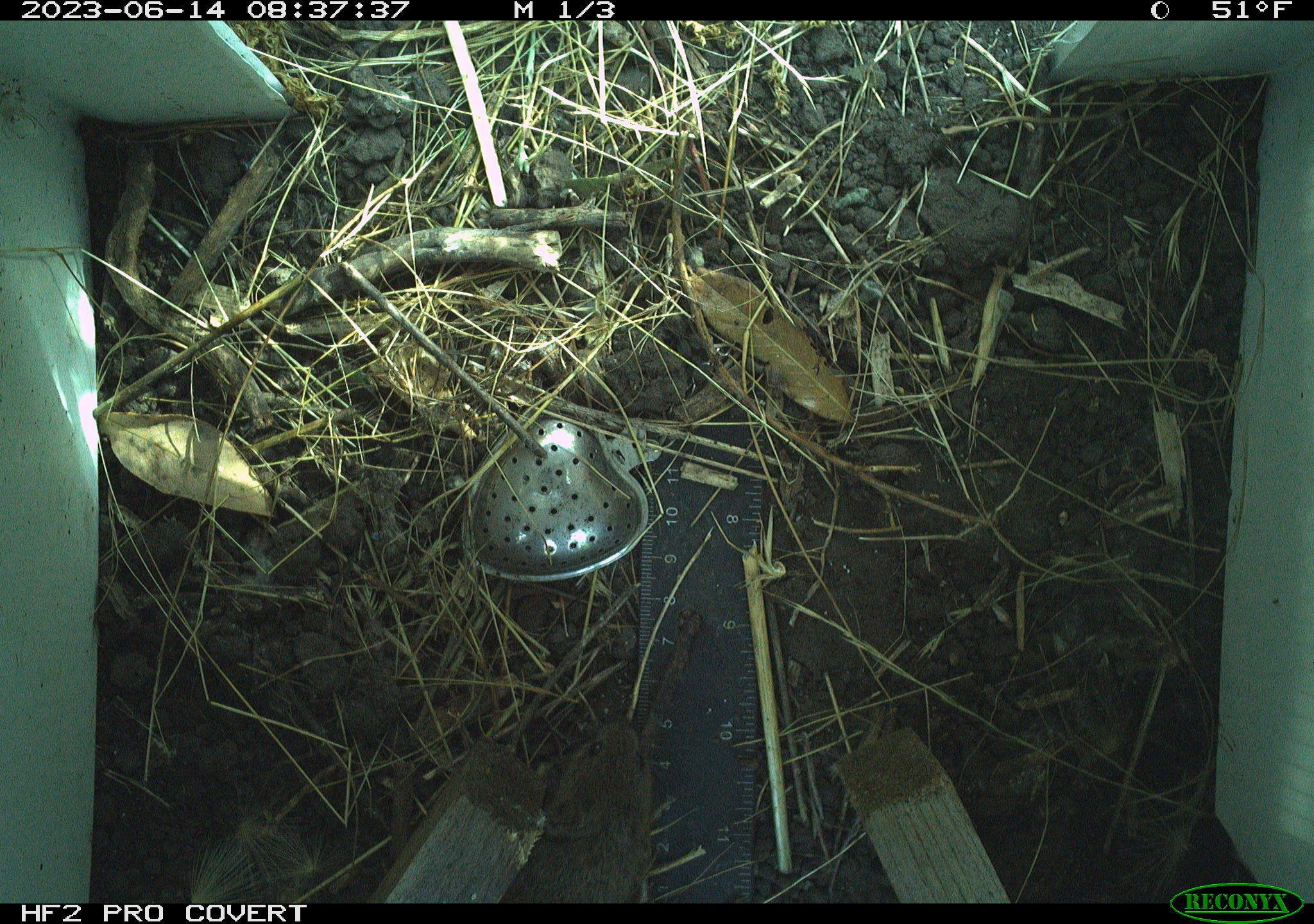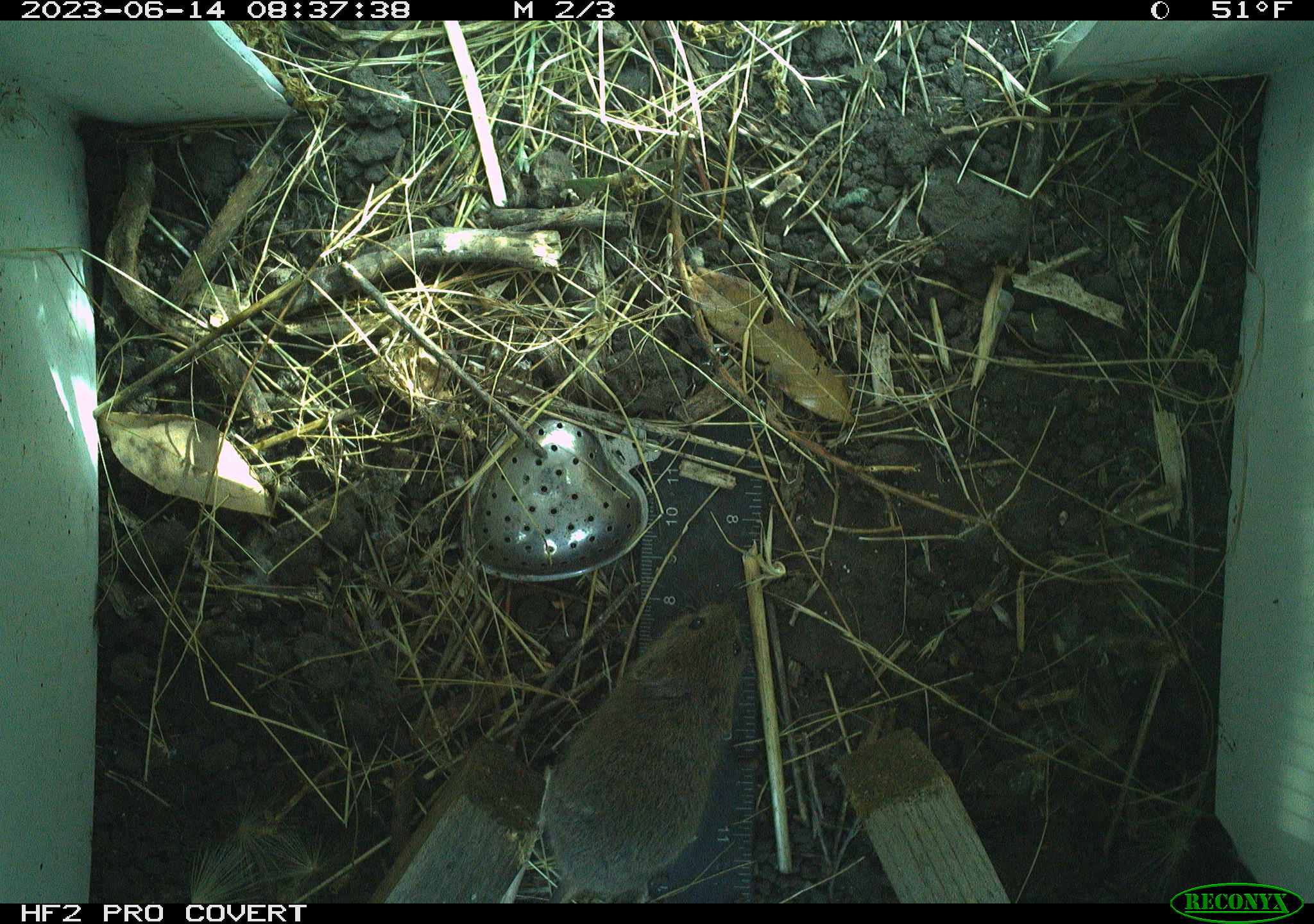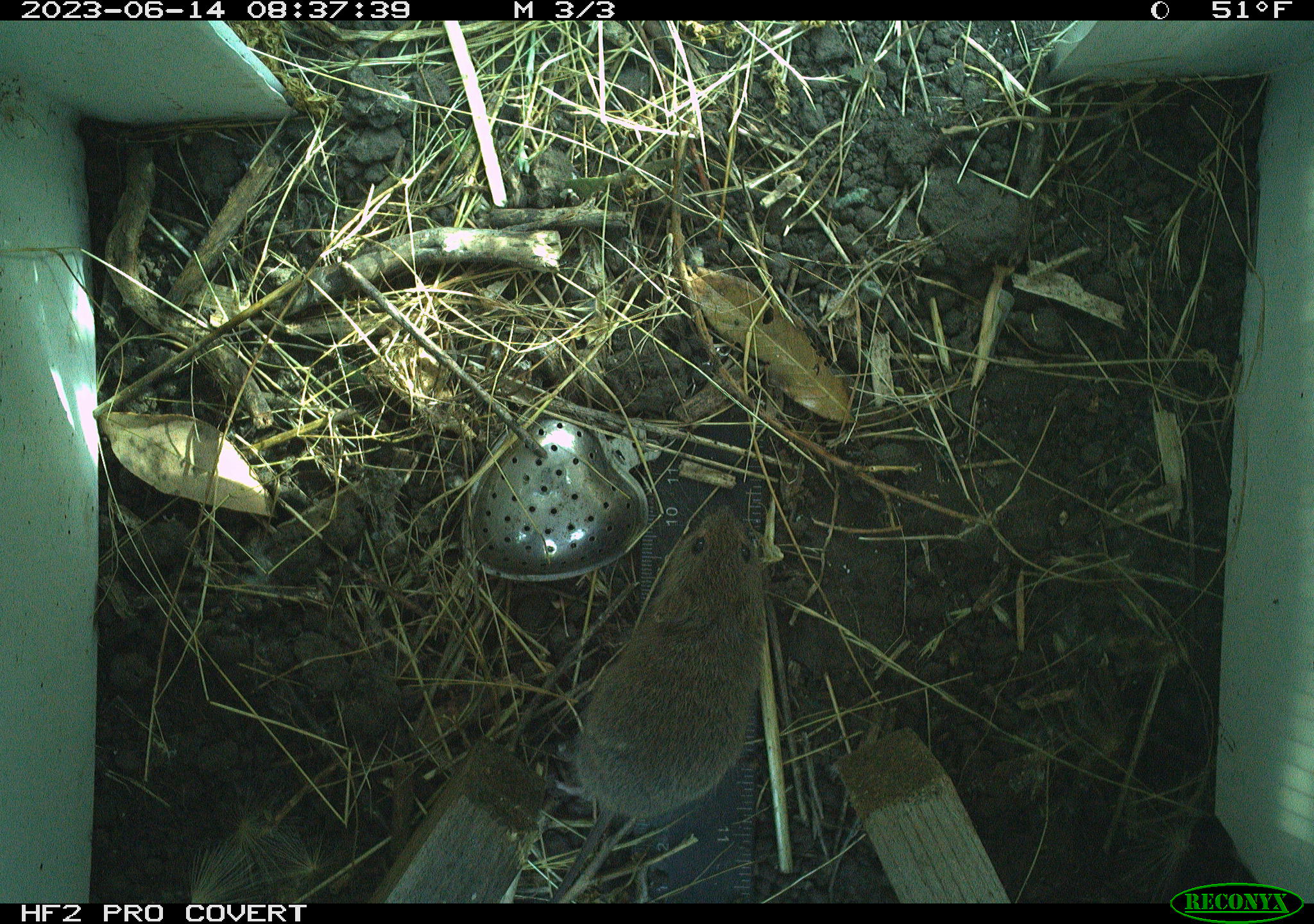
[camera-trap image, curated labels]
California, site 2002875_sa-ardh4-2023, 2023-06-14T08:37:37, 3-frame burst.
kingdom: Animalia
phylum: Chordata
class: Mammalia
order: Rodentia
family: Cricetidae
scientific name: Arvicolinae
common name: voles, lemmings, and muskrats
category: arvicolinae subfamily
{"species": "arvicolinae subfamily (voles, lemmings, and muskrats) (Arvicolinae)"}